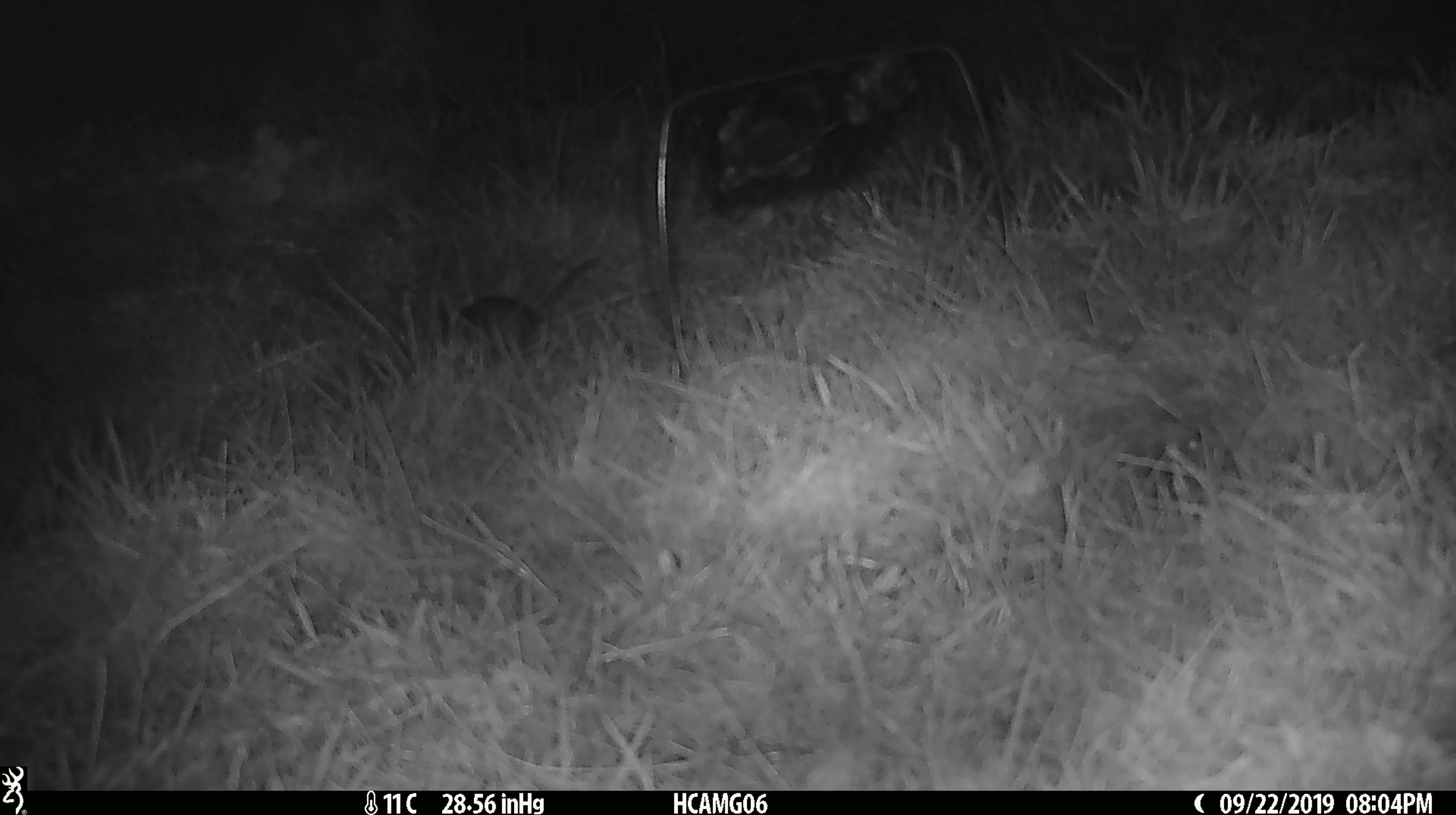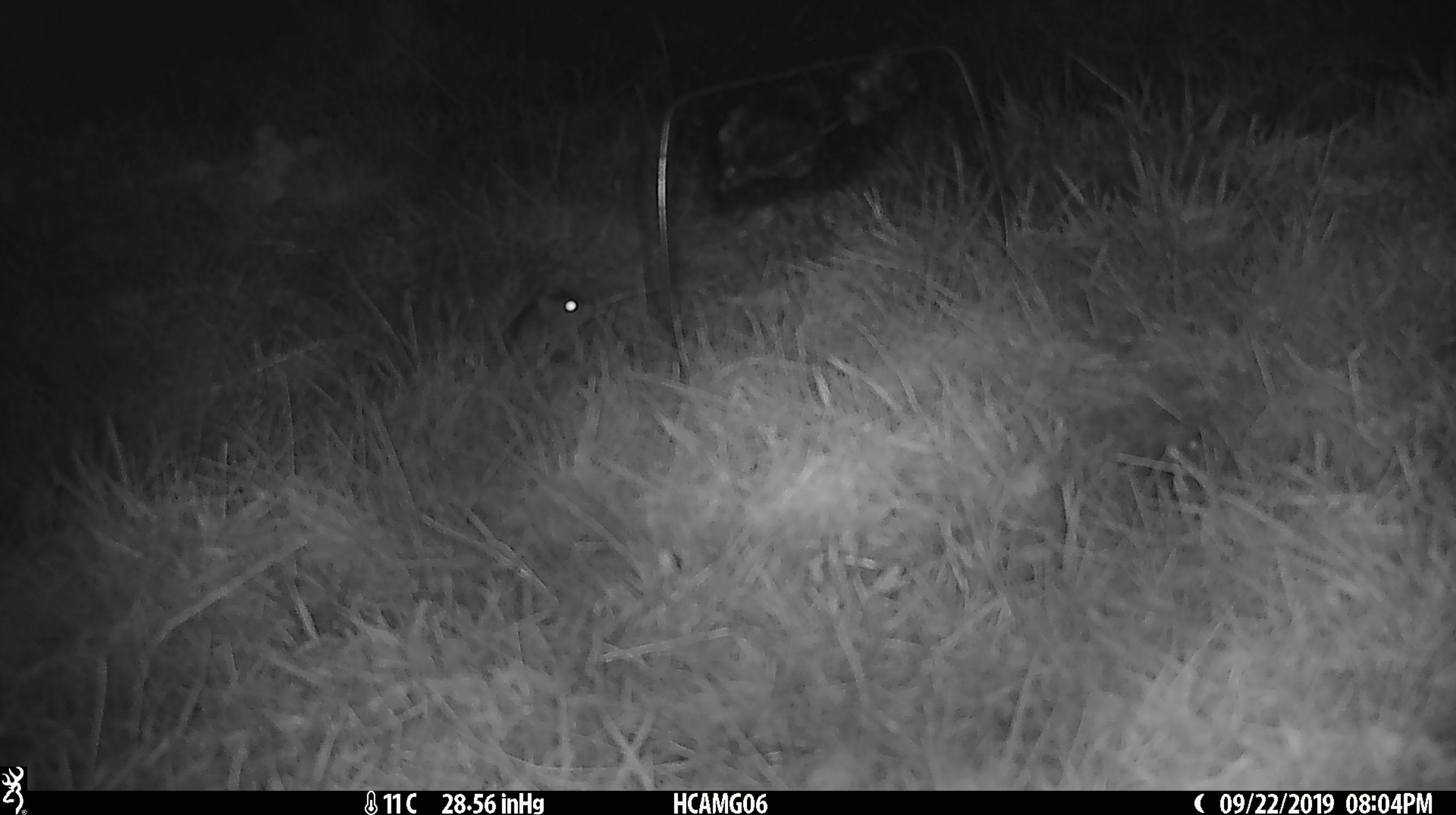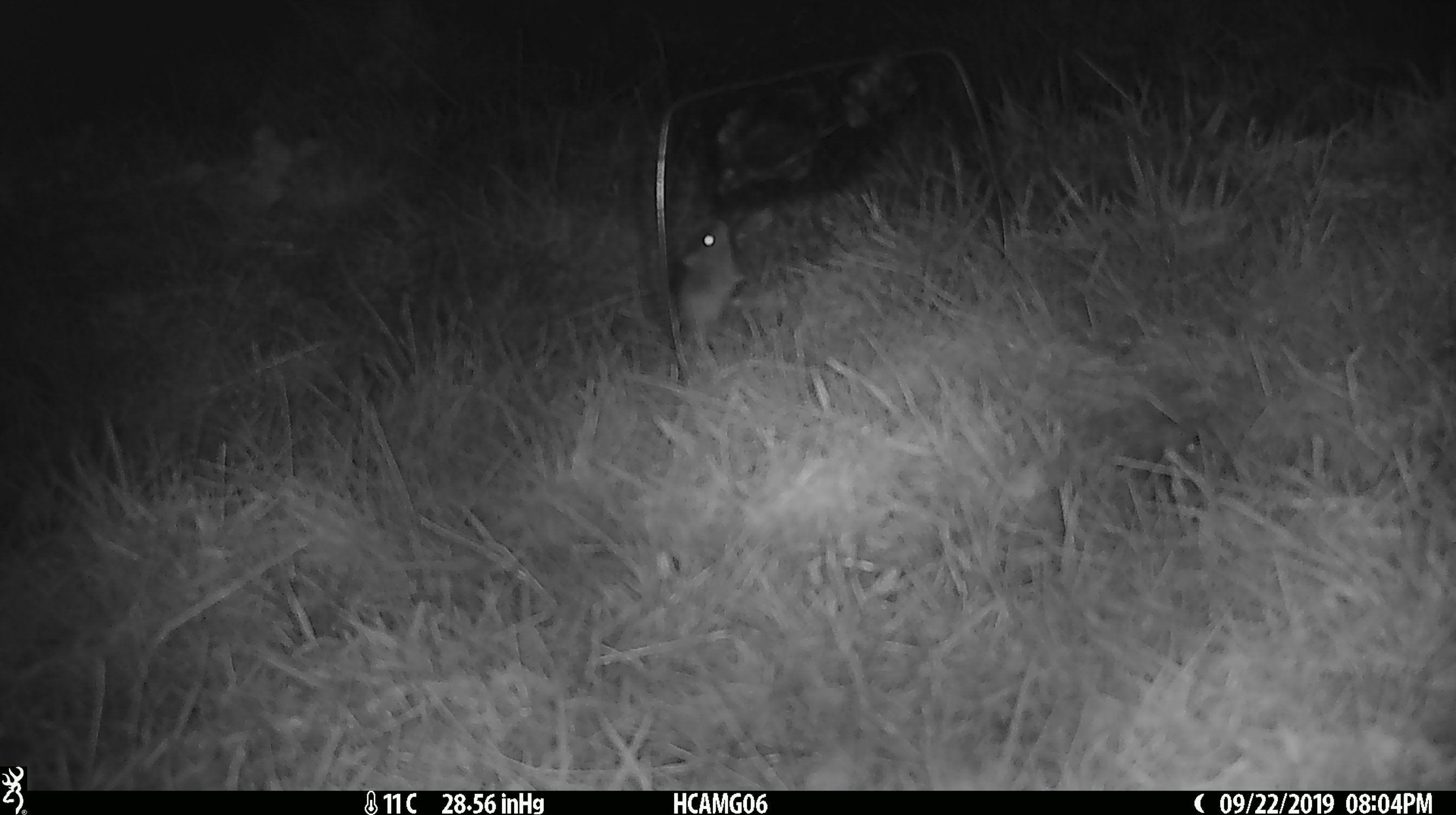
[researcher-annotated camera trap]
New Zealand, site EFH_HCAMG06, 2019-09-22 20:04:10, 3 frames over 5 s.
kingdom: Animalia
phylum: Chordata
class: Mammalia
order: Rodentia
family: Muridae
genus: Mus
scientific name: Mus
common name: mouse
Mouse (Mus).